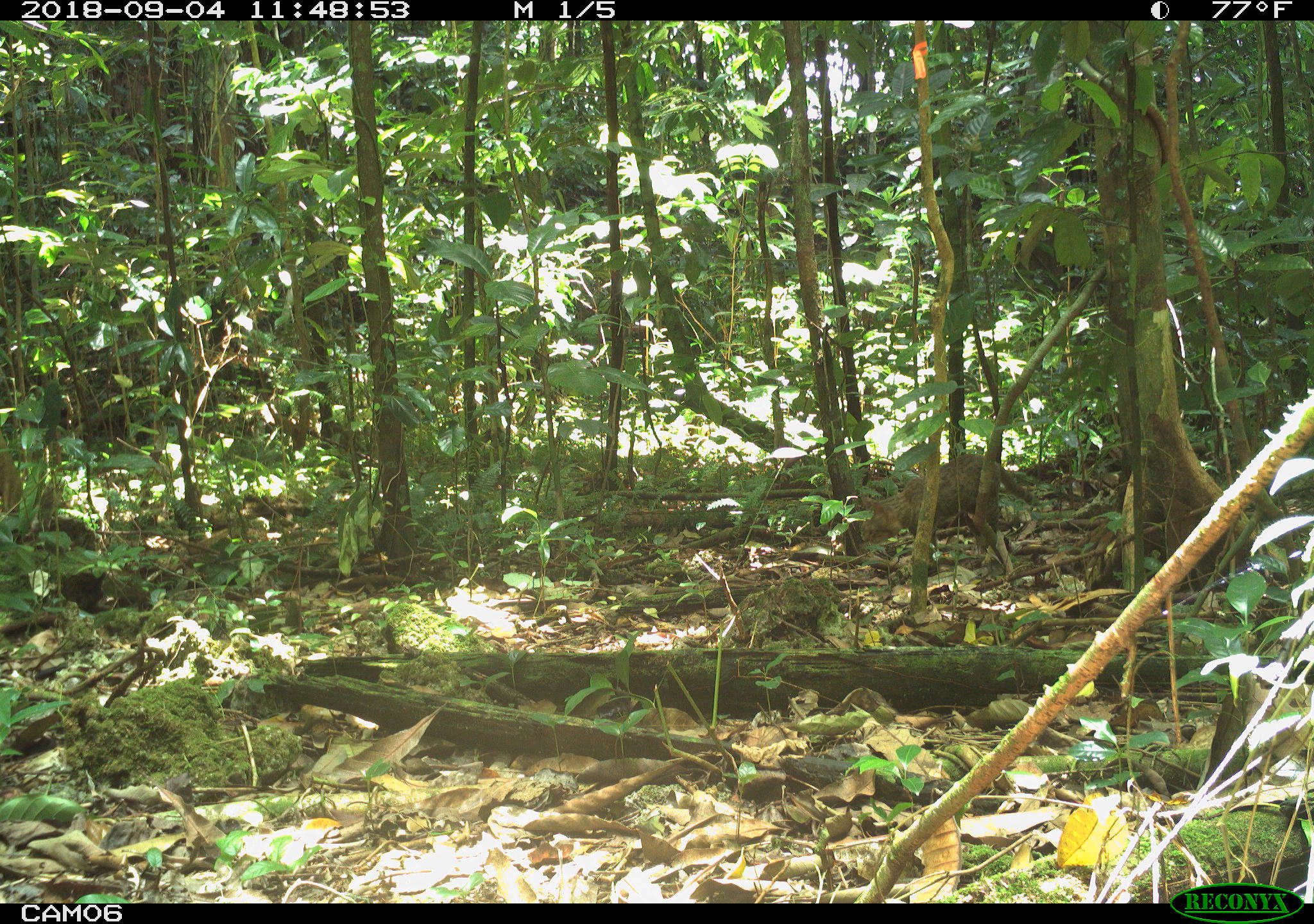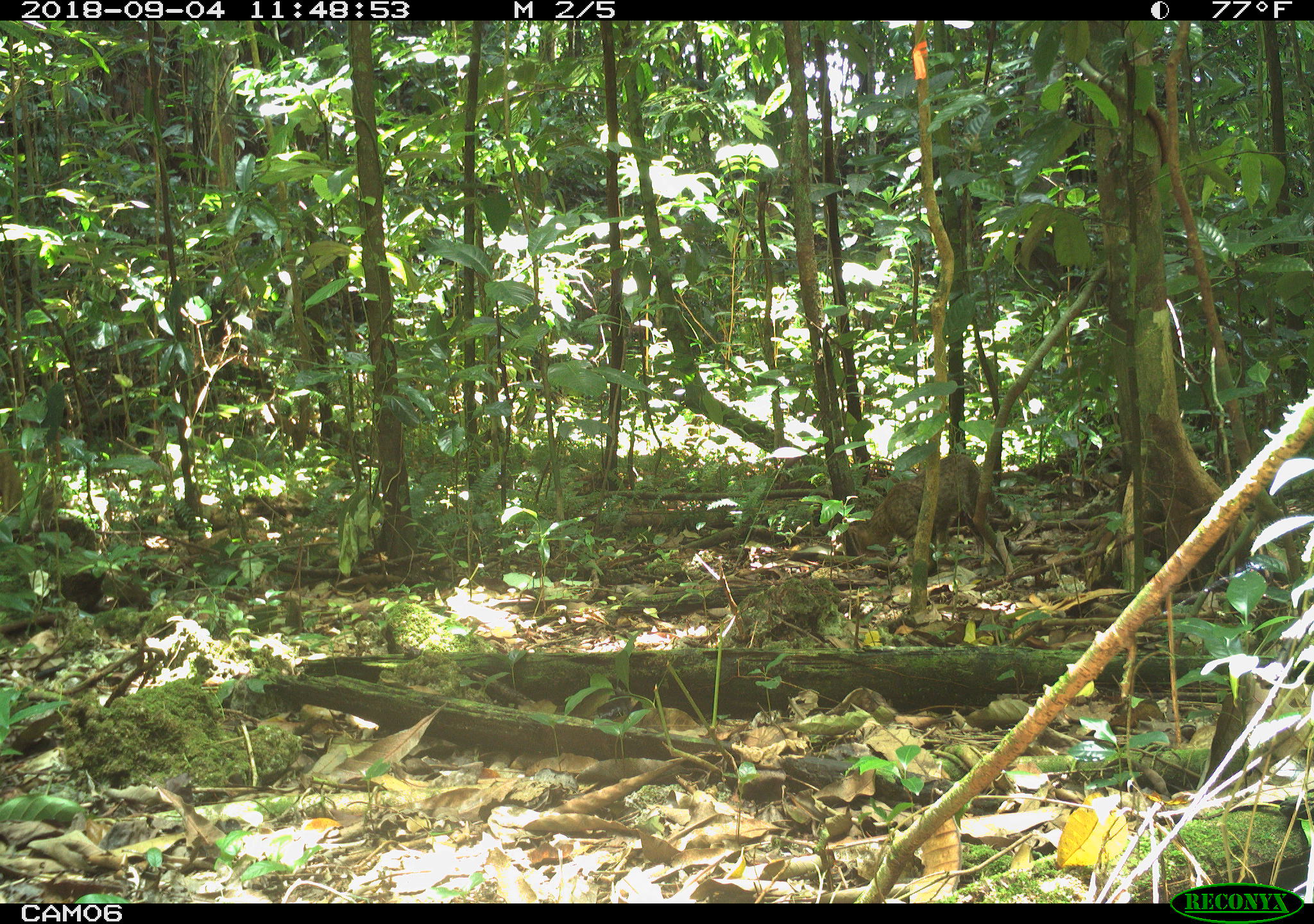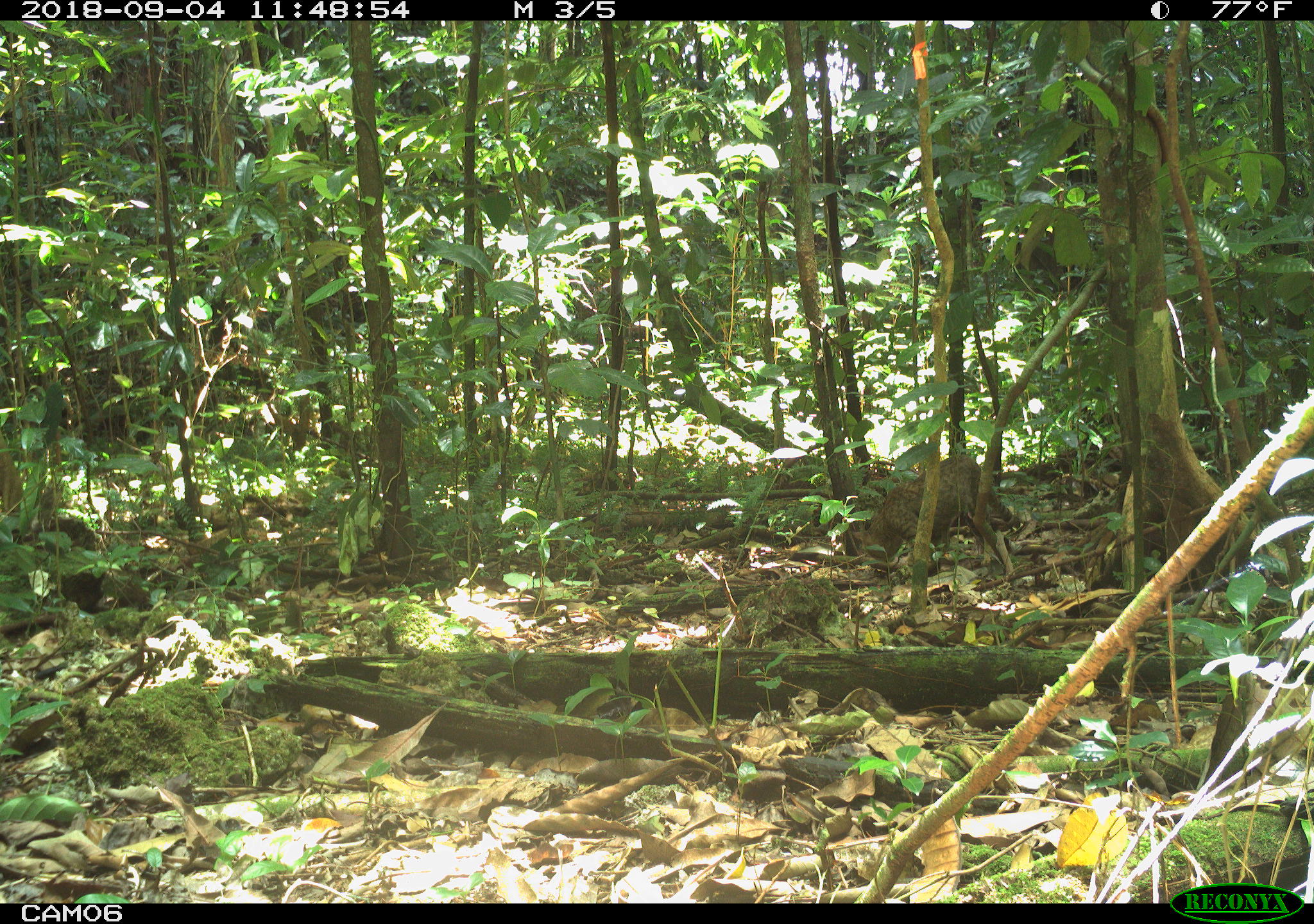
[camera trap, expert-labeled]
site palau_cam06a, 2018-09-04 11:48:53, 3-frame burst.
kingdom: Animalia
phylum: Chordata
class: Mammalia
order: Carnivora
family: Felidae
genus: Felis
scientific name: Felis catus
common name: cat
Cat (Felis catus).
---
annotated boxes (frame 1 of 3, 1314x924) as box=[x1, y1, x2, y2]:
cat: box=[858, 453, 1034, 574]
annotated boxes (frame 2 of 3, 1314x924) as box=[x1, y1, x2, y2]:
cat: box=[834, 450, 1015, 583]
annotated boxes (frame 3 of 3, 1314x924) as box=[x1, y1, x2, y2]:
cat: box=[854, 445, 1020, 574]